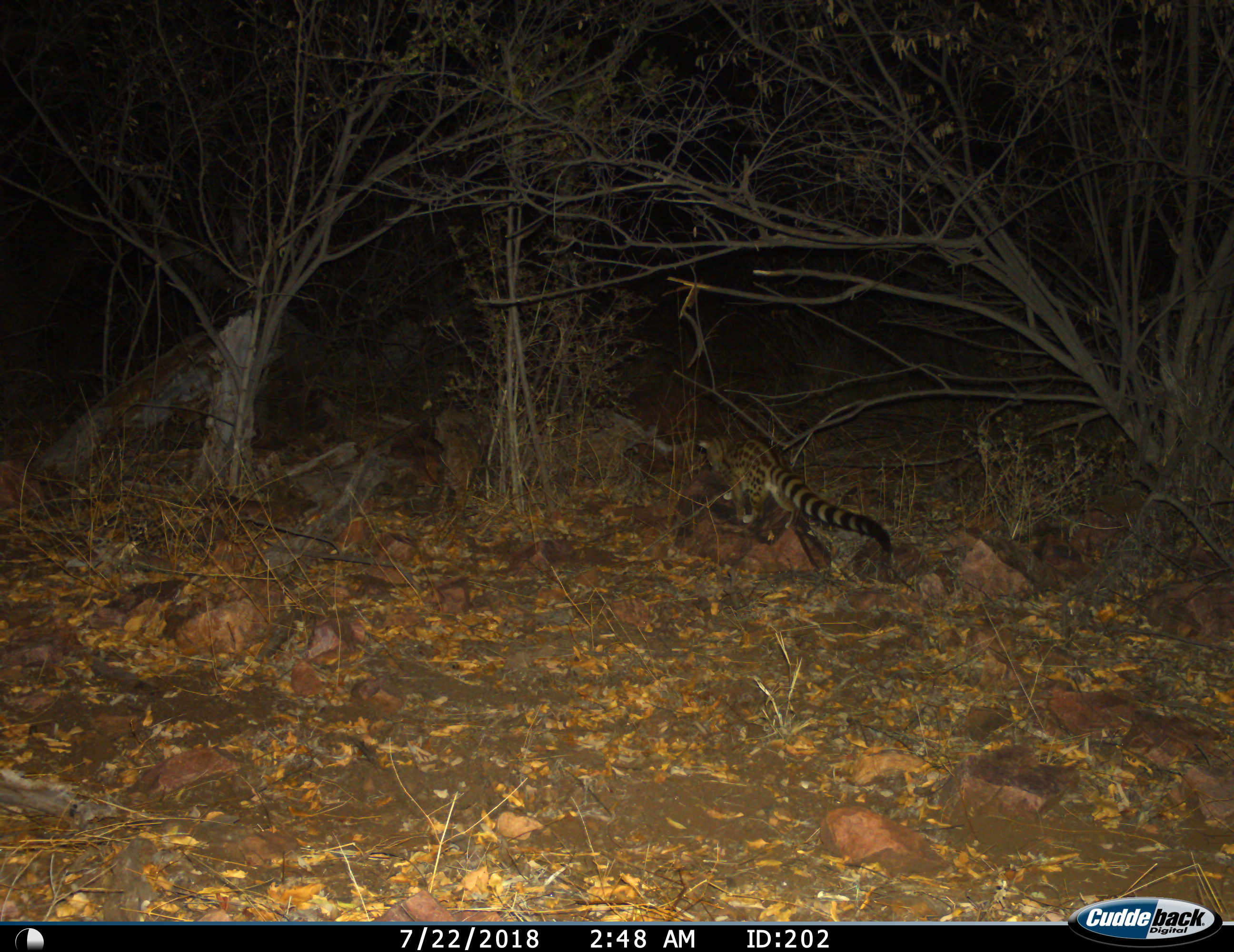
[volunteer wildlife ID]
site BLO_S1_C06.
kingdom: Animalia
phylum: Chordata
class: Mammalia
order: Carnivora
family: Viverridae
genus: Genetta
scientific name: Genetta genetta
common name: small-spotted genet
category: genetcommonsmallspotted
Genetcommonsmallspotted (small-spotted genet) (Genetta genetta), count 1. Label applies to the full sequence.